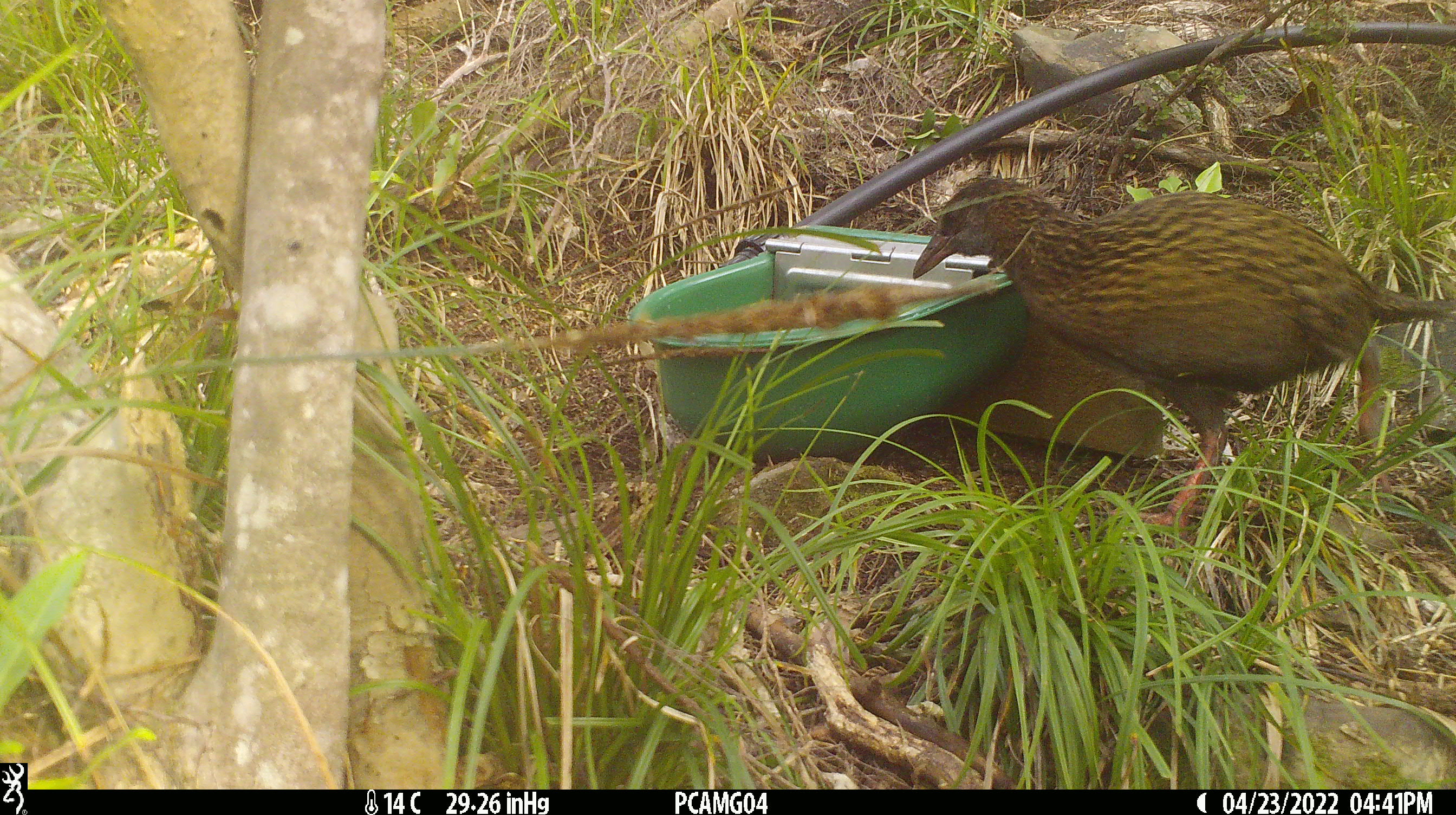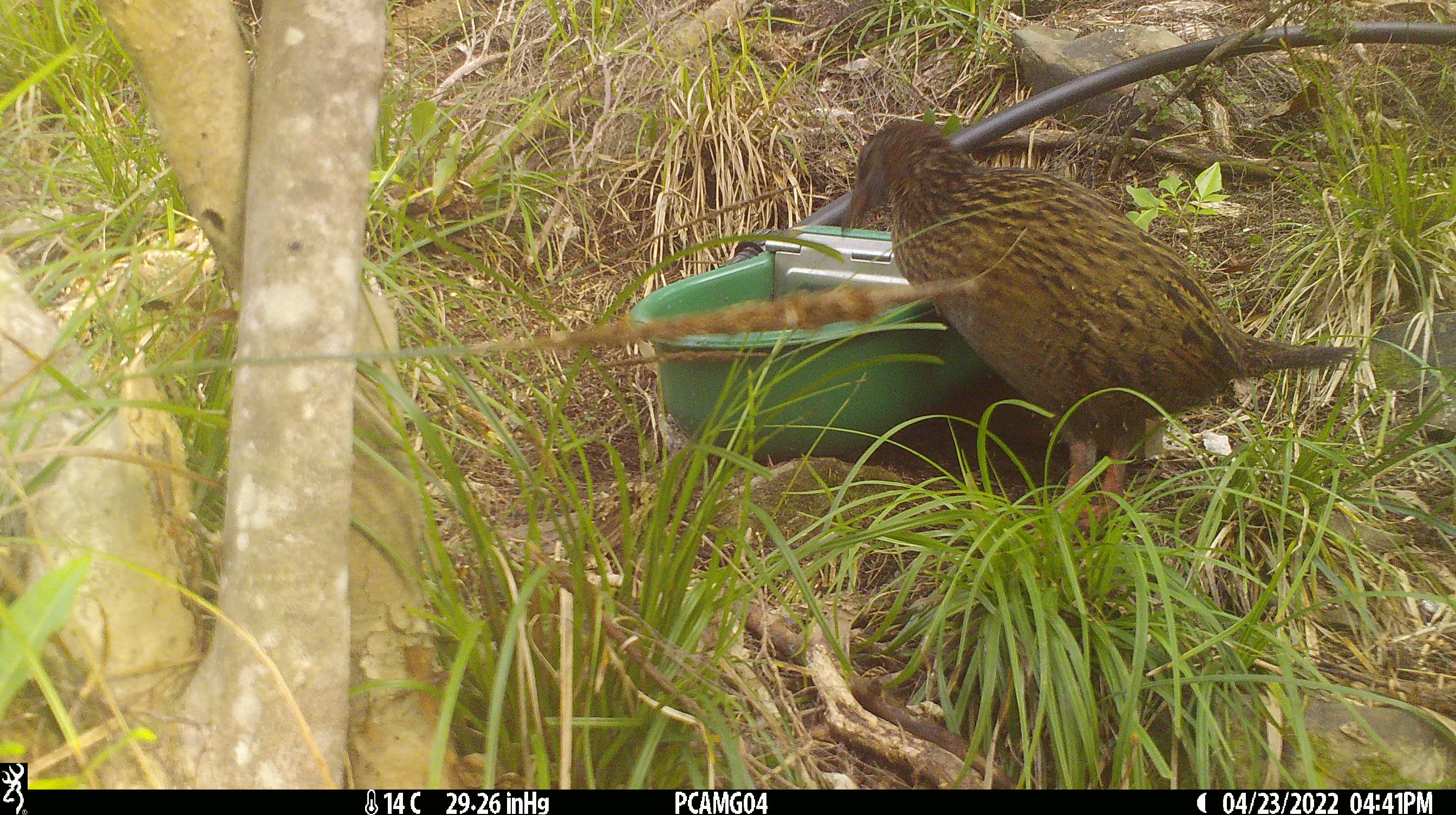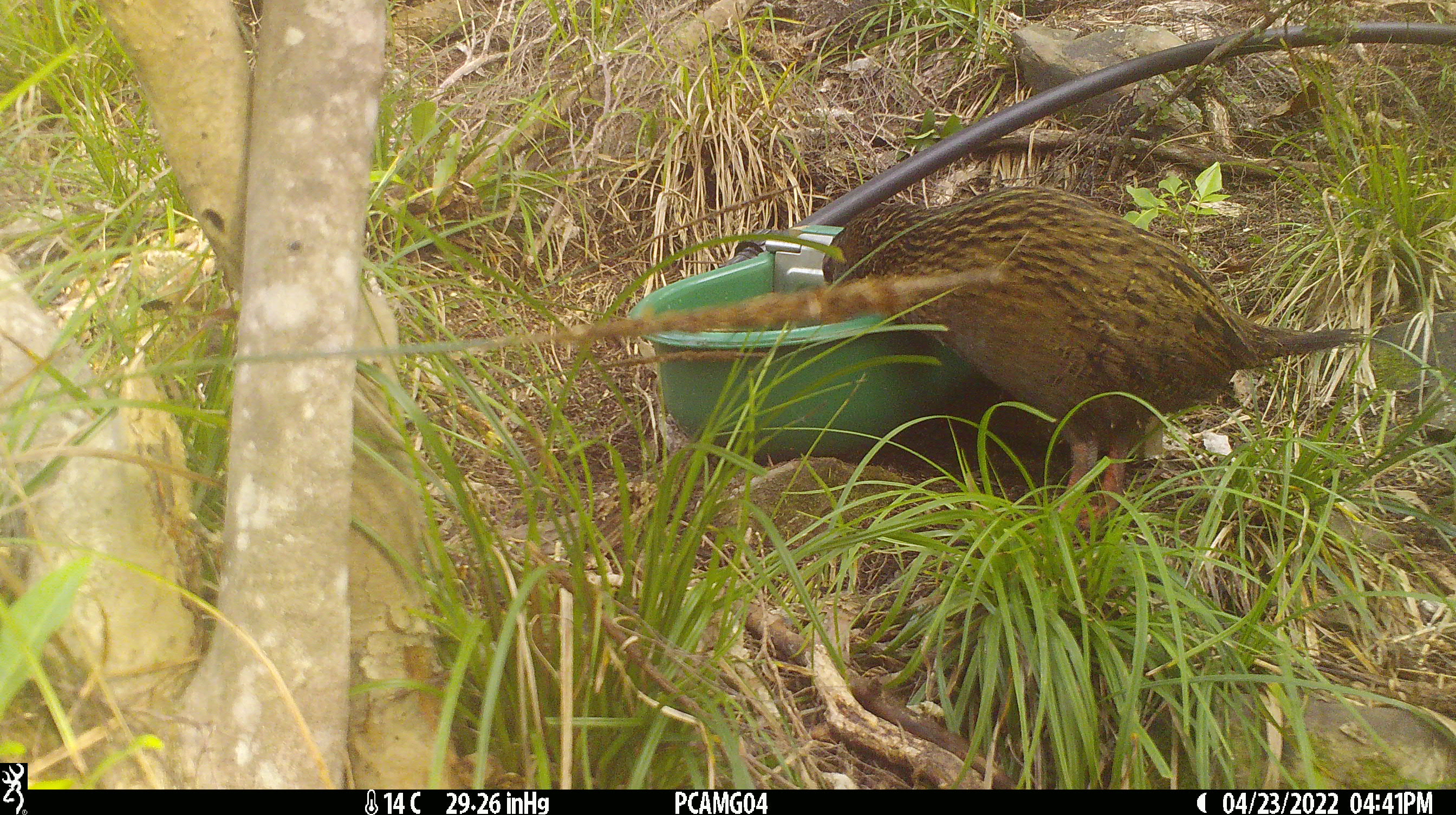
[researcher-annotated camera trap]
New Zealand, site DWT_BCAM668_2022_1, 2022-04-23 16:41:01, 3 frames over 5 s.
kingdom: Animalia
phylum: Chordata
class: Aves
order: Gruiformes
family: Rallidae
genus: Gallirallus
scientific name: Gallirallus australis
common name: weka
Weka (Gallirallus australis).